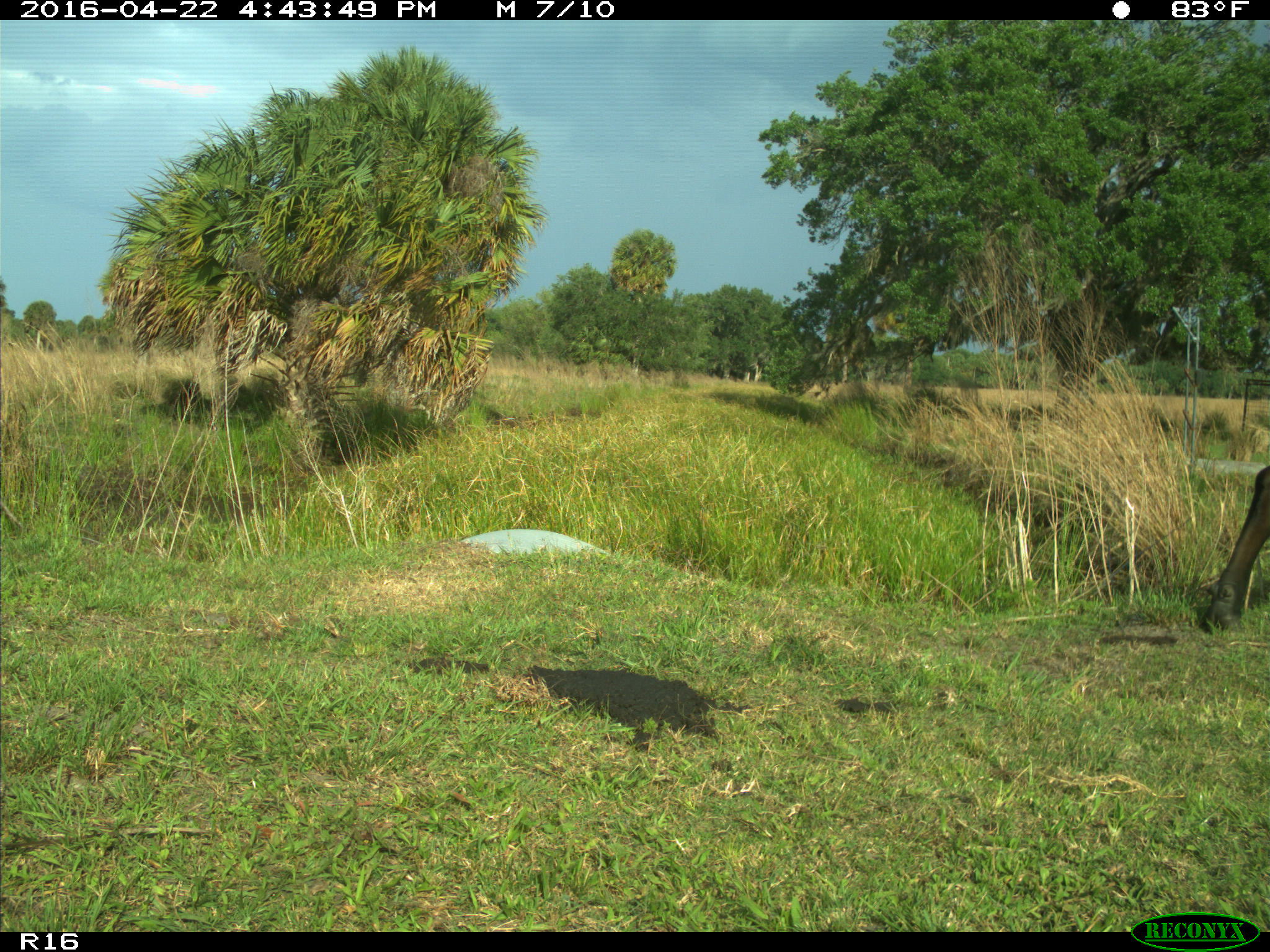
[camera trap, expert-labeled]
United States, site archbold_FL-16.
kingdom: Animalia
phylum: Chordata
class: Mammalia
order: Artiodactyla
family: Bovidae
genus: Bos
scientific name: Bos taurus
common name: domestic cow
Bos taurus (domestic cow).